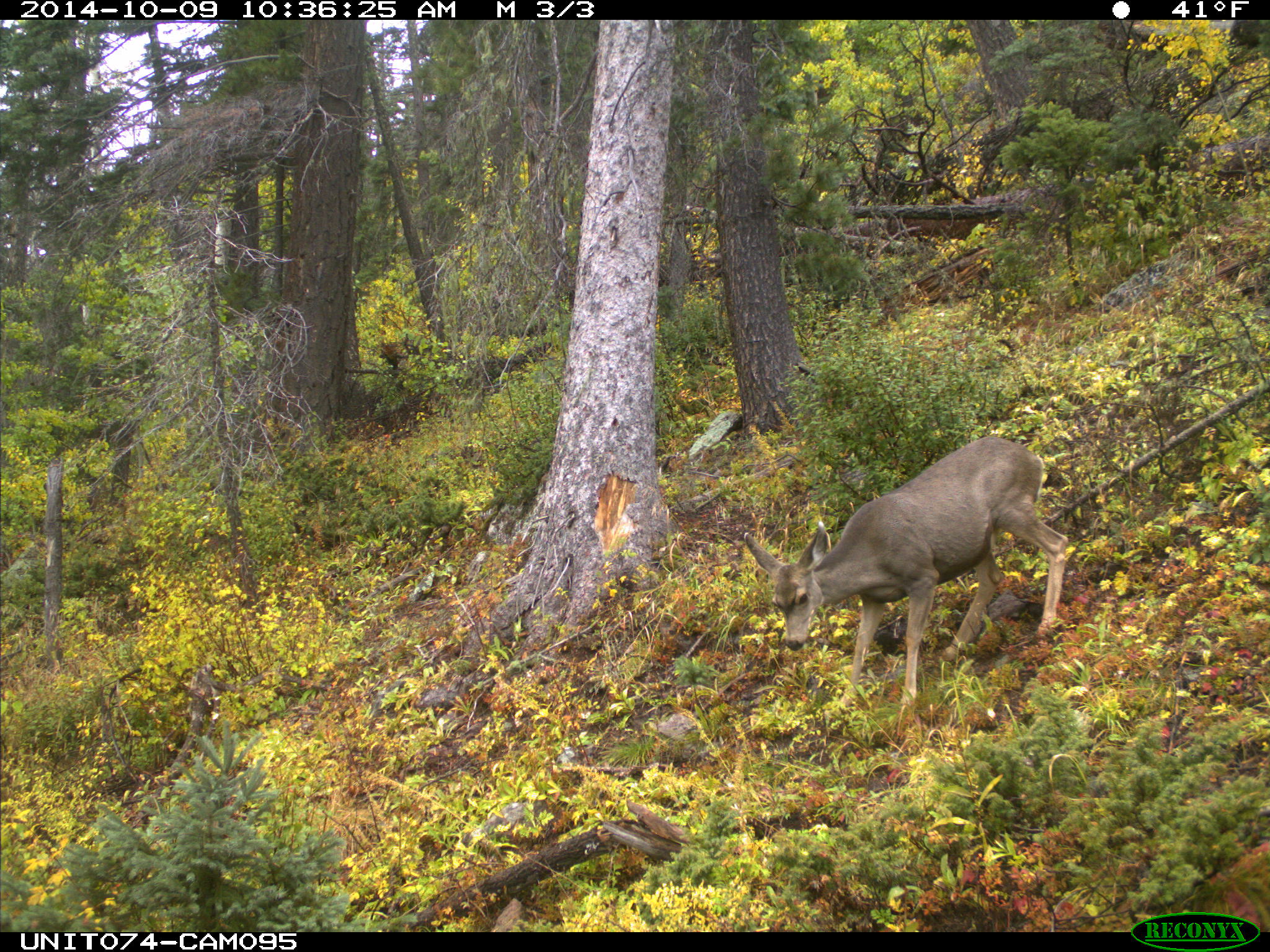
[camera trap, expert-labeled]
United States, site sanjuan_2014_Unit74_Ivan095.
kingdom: Animalia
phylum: Chordata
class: Mammalia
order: Artiodactyla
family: Cervidae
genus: Odocoileus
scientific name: Odocoileus hemionus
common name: mule deer